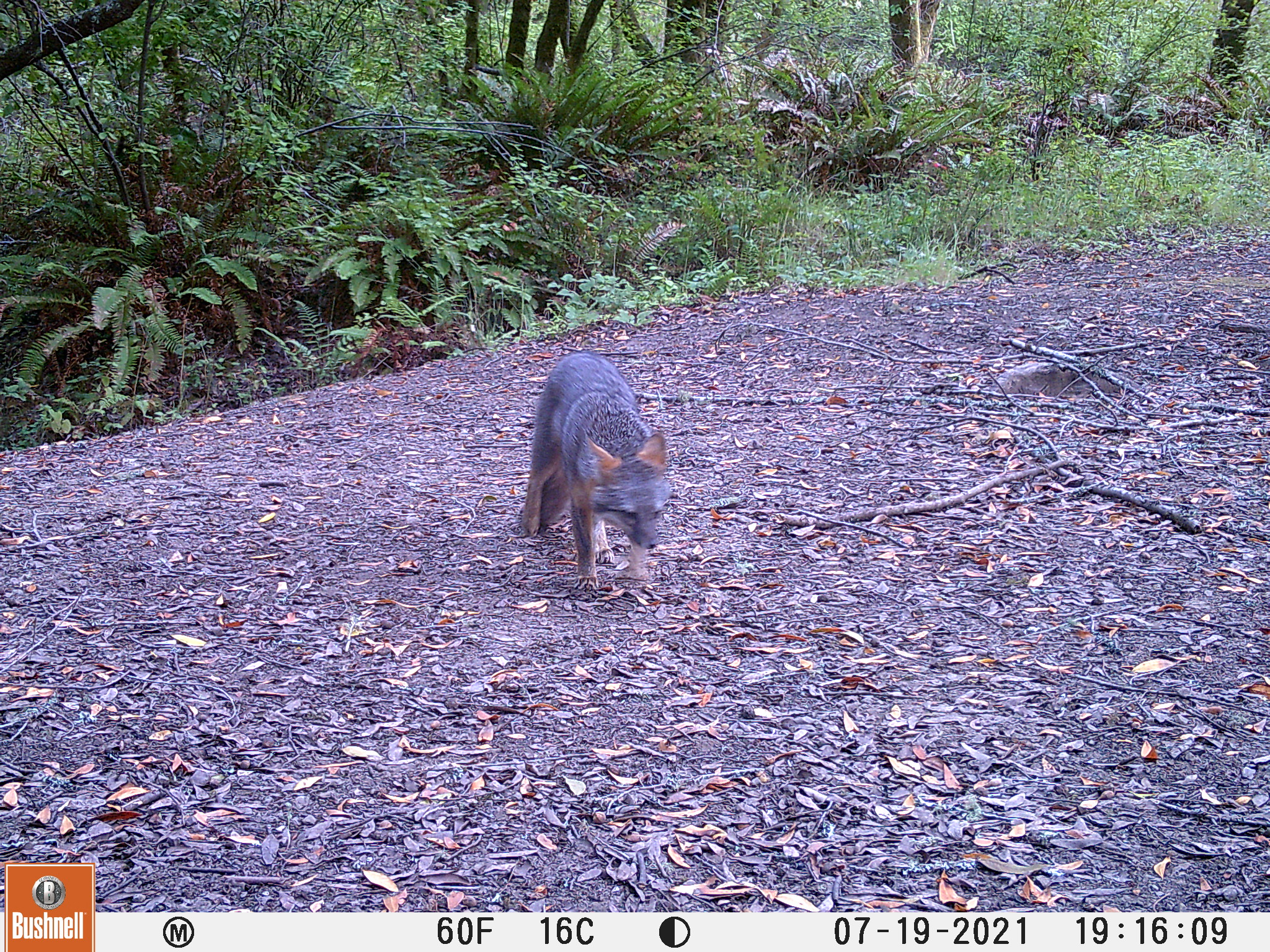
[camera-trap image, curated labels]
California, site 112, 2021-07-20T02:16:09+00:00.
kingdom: Animalia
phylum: Chordata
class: Mammalia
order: Carnivora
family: Canidae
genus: Urocyon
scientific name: Urocyon cinereoargenteus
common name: gray fox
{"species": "gray fox (Urocyon cinereoargenteus)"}